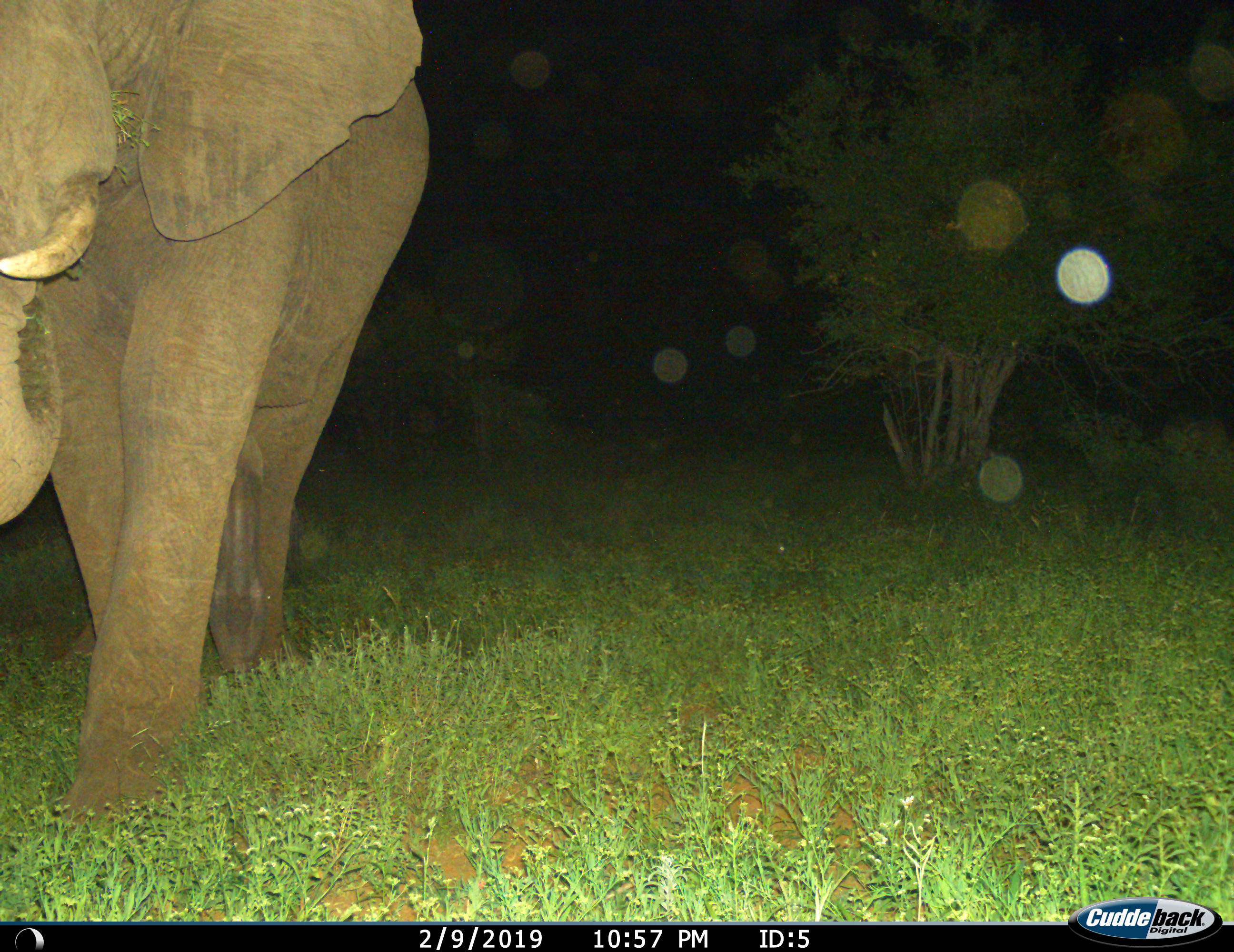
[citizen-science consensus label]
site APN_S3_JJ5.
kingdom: Animalia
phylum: Chordata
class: Mammalia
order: Proboscidea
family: Elephantidae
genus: Loxodonta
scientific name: Loxodonta africana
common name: african bush elephant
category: elephant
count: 1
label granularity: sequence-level